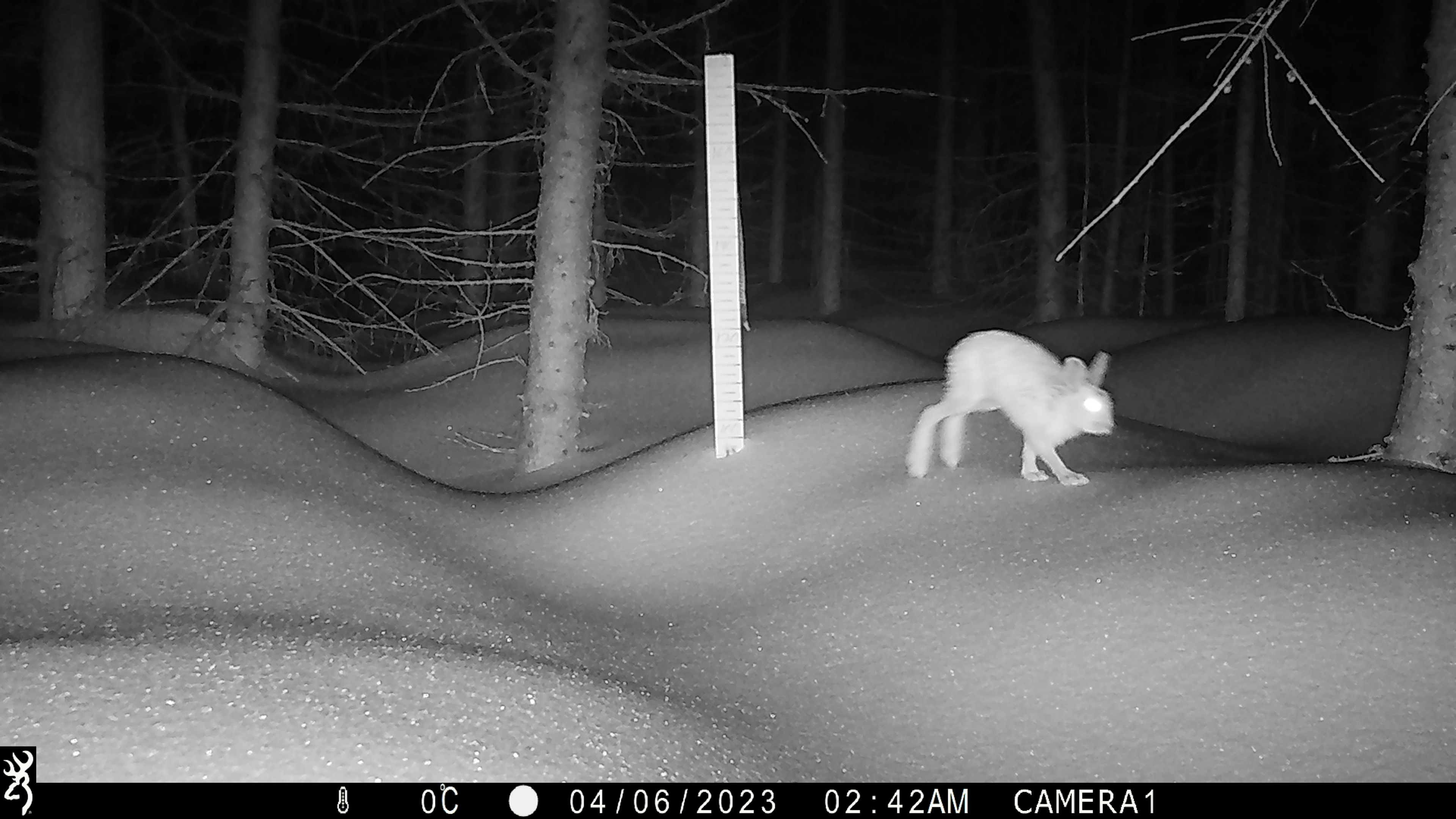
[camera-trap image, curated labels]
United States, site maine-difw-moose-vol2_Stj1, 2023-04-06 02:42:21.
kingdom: Animalia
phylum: Chordata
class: Mammalia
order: Lagomorpha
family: Leporidae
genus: Lepus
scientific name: Lepus americanus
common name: snowshoe hare